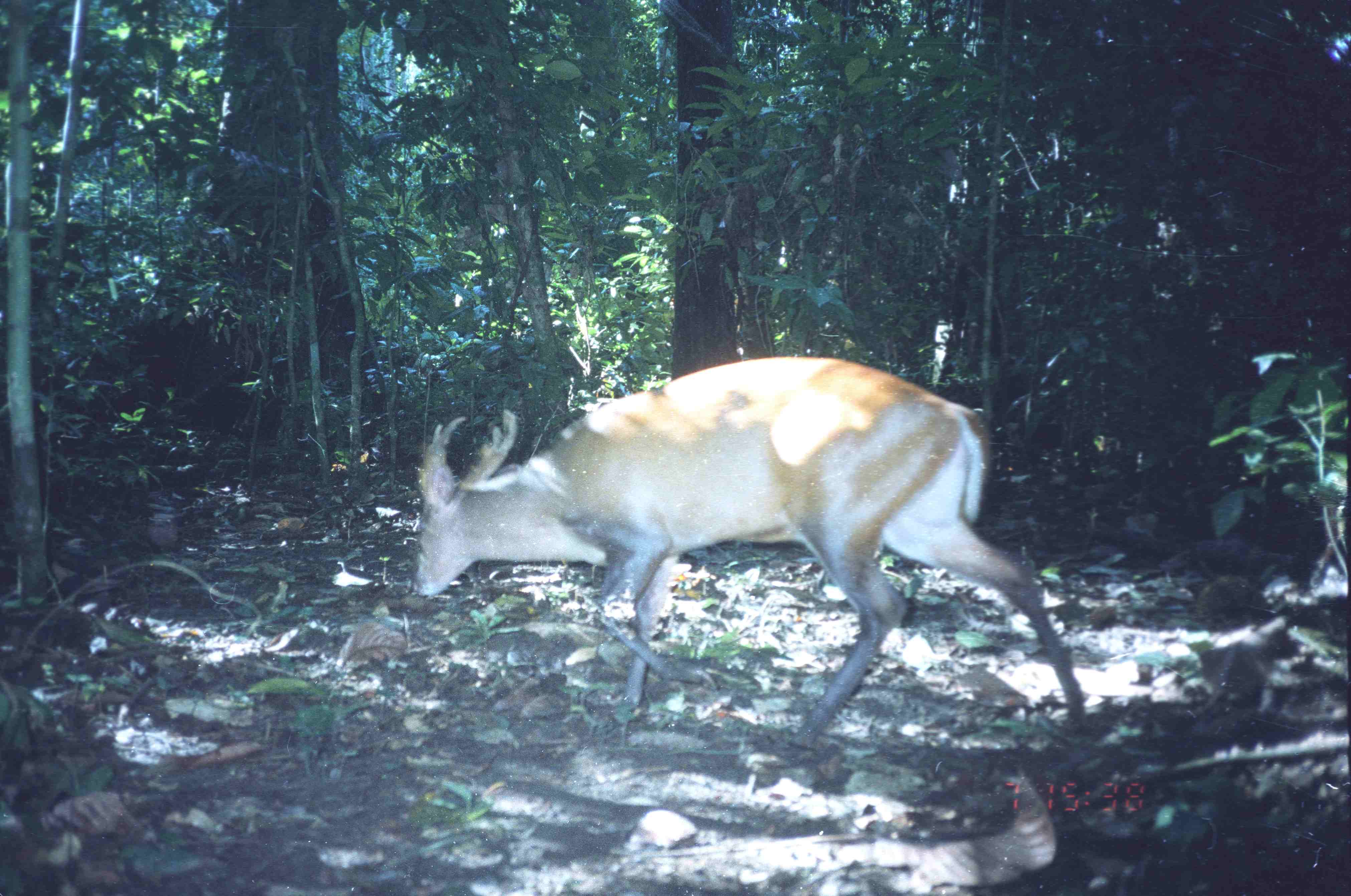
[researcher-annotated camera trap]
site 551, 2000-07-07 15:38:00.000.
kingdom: Animalia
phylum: Chordata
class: Mammalia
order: Artiodactyla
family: Cervidae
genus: Muntiacus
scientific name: Muntiacus muntjak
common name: southern red muntjac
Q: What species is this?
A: Muntiacus muntjak (southern red muntjac).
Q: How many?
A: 1.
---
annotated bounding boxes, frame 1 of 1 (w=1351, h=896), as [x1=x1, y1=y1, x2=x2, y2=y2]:
muntiacus muntjak: [x1=411, y1=353, x2=1088, y2=746]